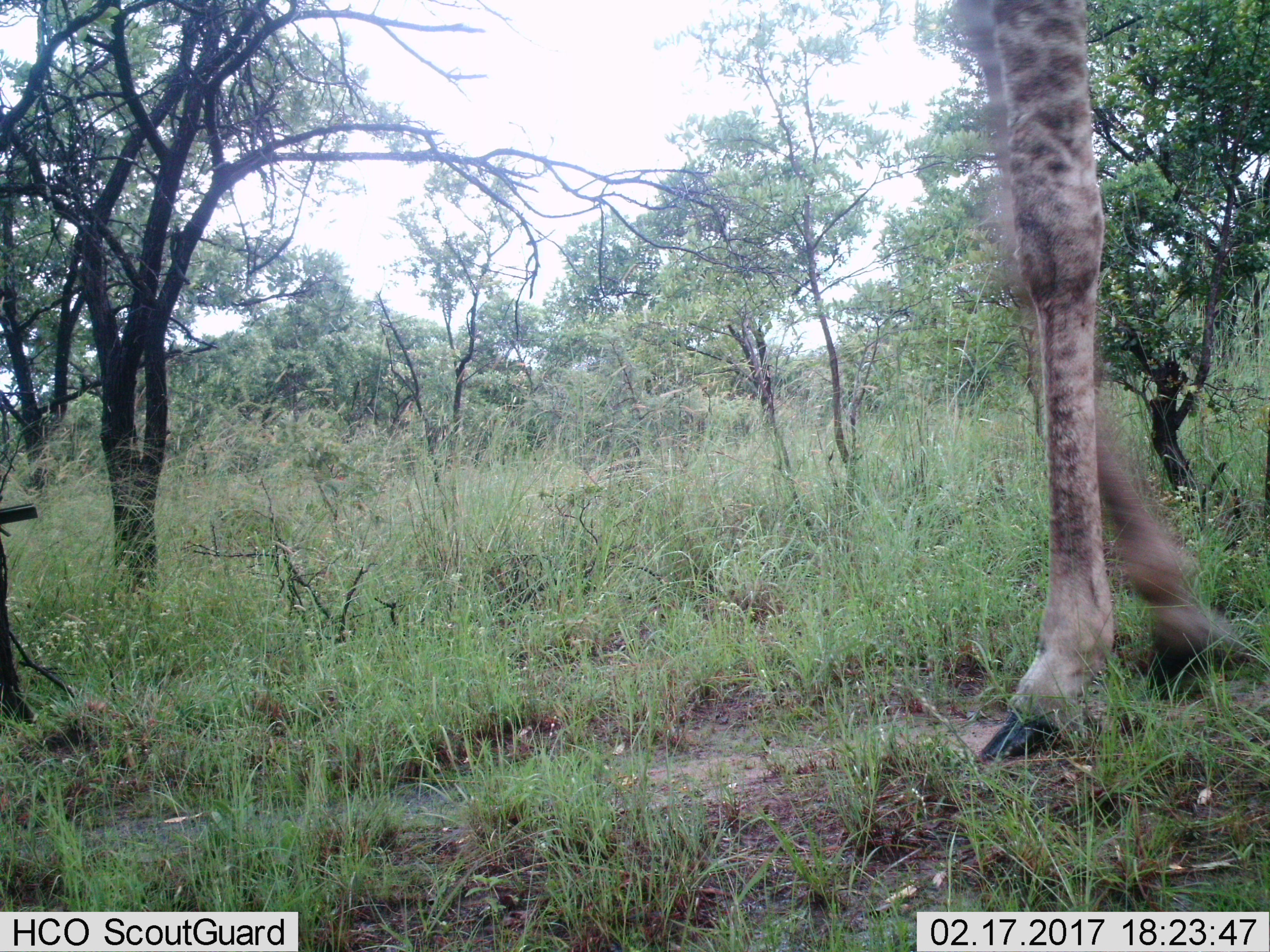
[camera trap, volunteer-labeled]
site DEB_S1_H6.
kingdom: Animalia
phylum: Chordata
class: Mammalia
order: Artiodactyla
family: Giraffidae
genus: Giraffa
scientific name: Giraffa camelopardalis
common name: giraffe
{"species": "giraffe (Giraffa camelopardalis)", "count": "1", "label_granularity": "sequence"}